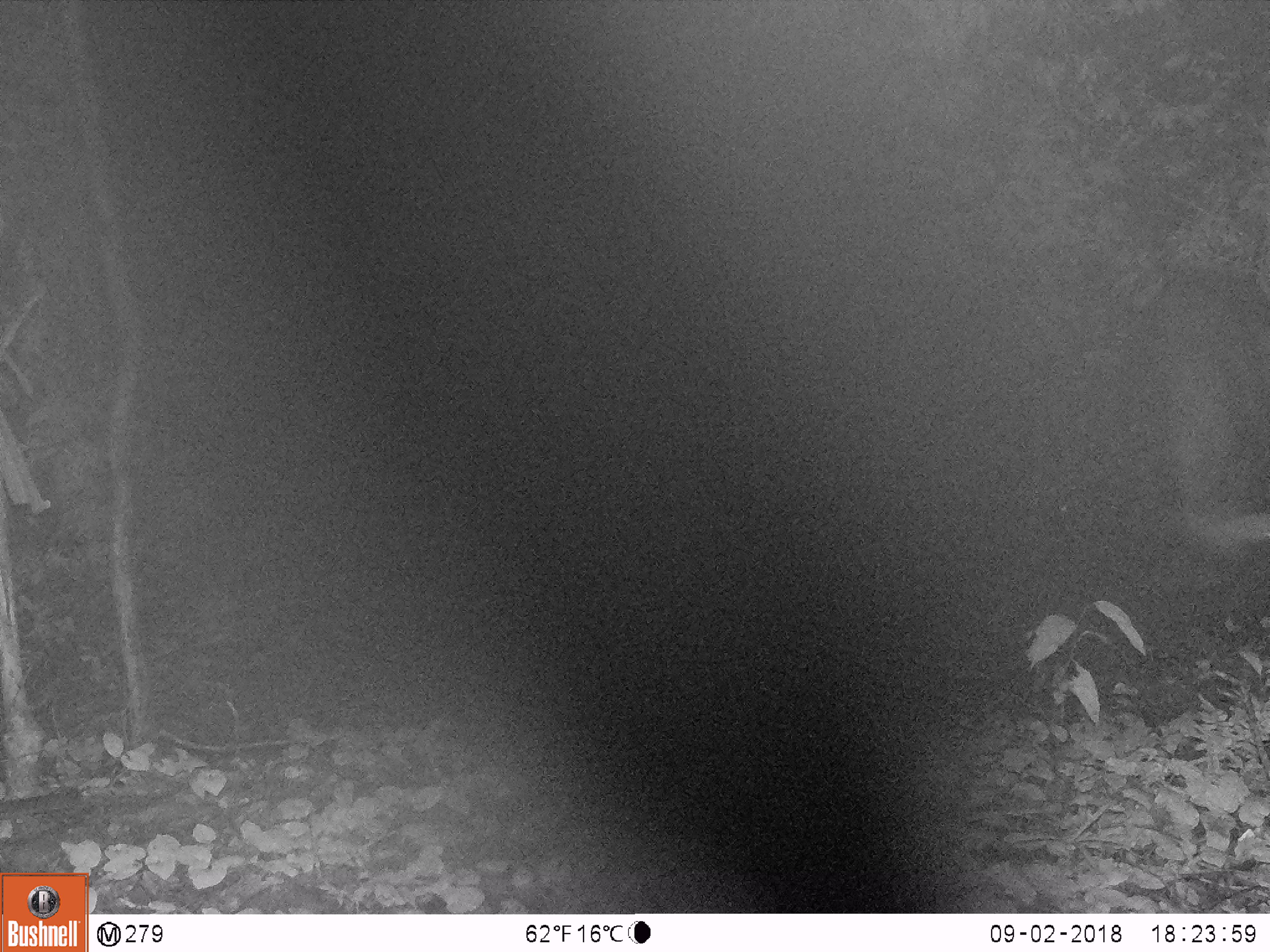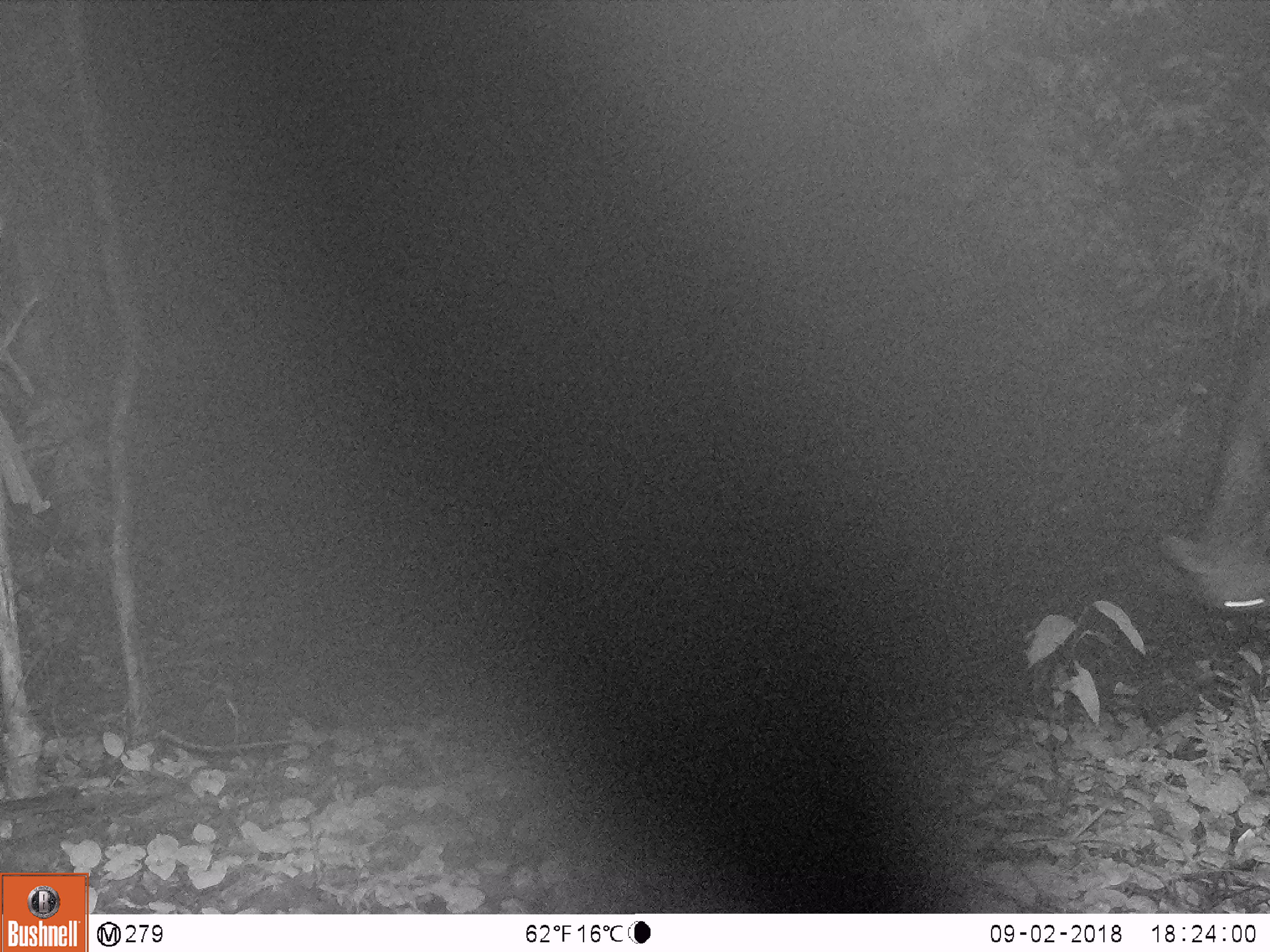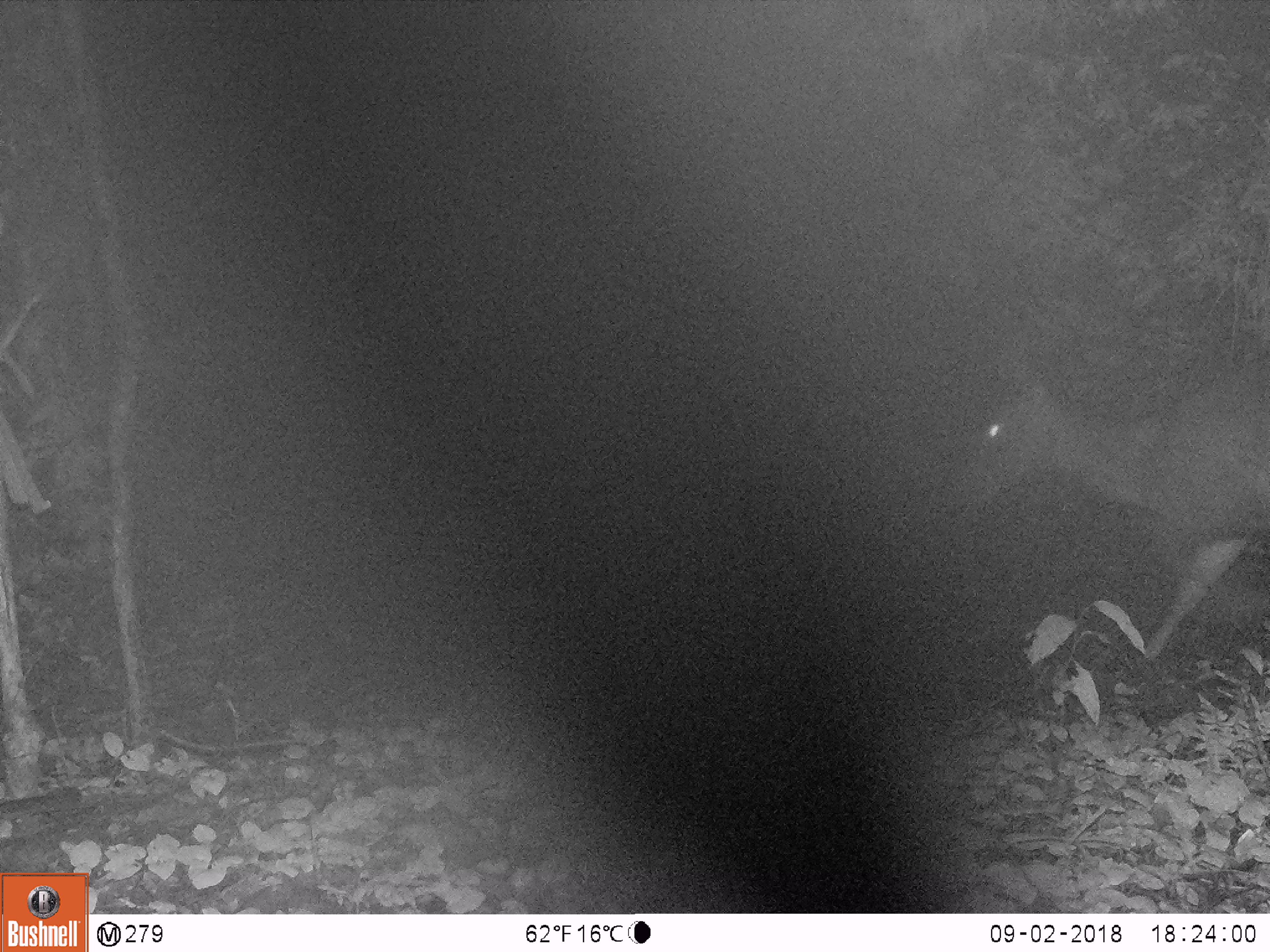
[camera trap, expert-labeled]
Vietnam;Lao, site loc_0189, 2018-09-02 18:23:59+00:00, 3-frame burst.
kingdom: Animalia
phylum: Chordata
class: Mammalia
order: Artiodactyla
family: Cervidae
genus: Rusa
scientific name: Rusa unicolor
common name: sambar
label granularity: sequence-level